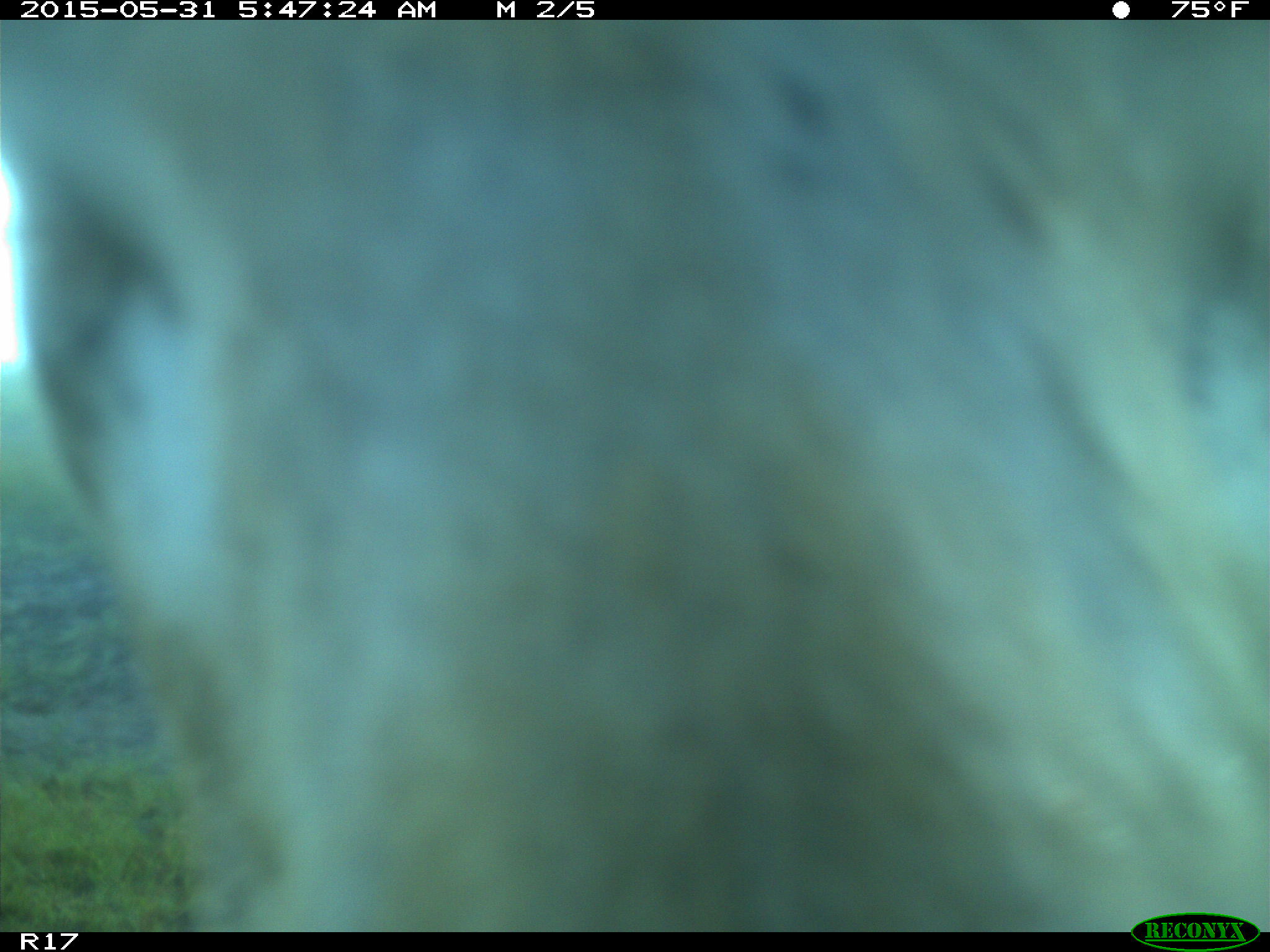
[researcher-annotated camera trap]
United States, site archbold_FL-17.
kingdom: Animalia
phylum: Chordata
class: Mammalia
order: Artiodactyla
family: Bovidae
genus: Bos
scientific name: Bos taurus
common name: domestic cow